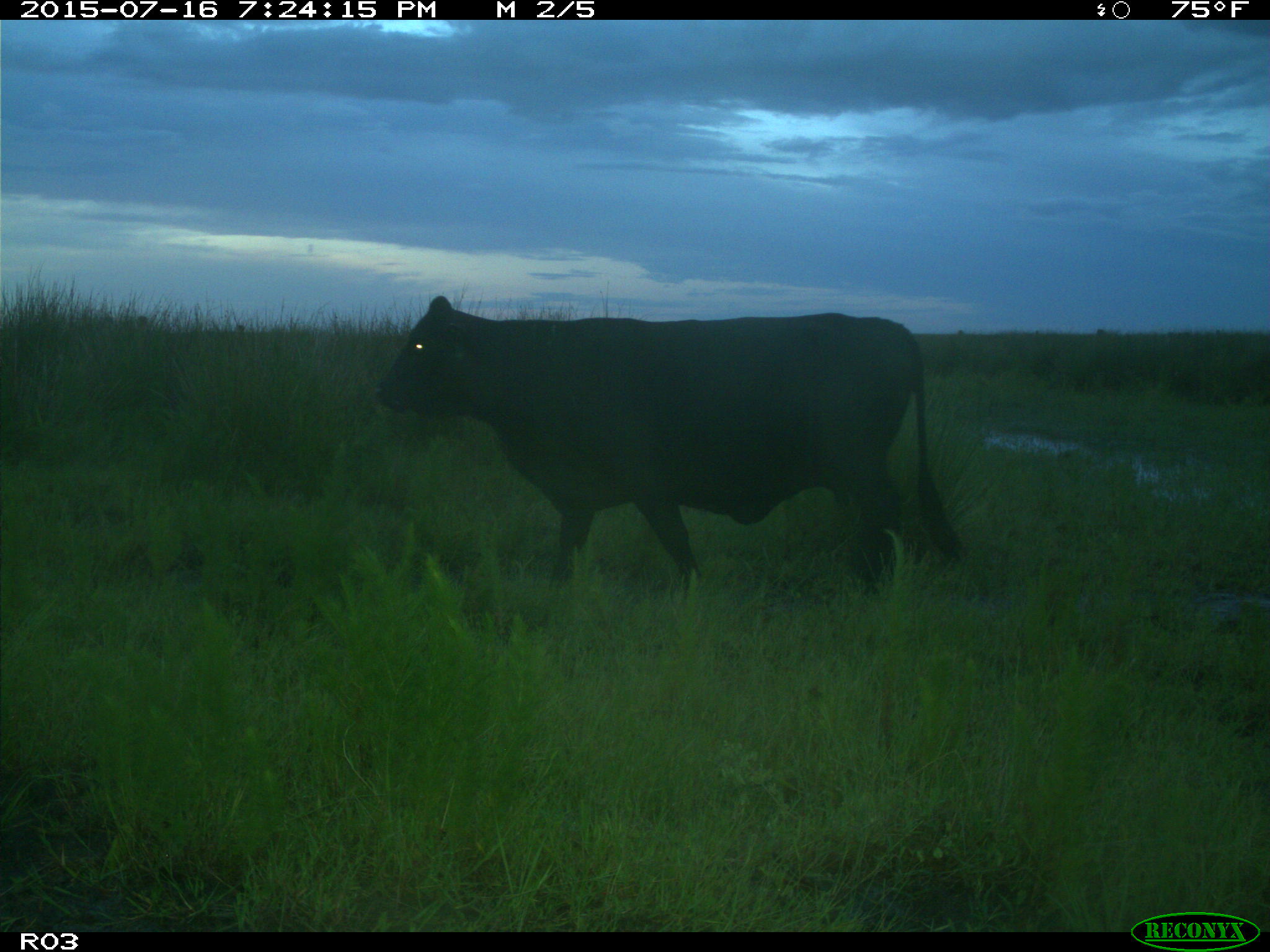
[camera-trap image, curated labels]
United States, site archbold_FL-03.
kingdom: Animalia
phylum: Chordata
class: Mammalia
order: Artiodactyla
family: Bovidae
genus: Bos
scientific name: Bos taurus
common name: domestic cow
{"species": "Bos taurus (domestic cow)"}